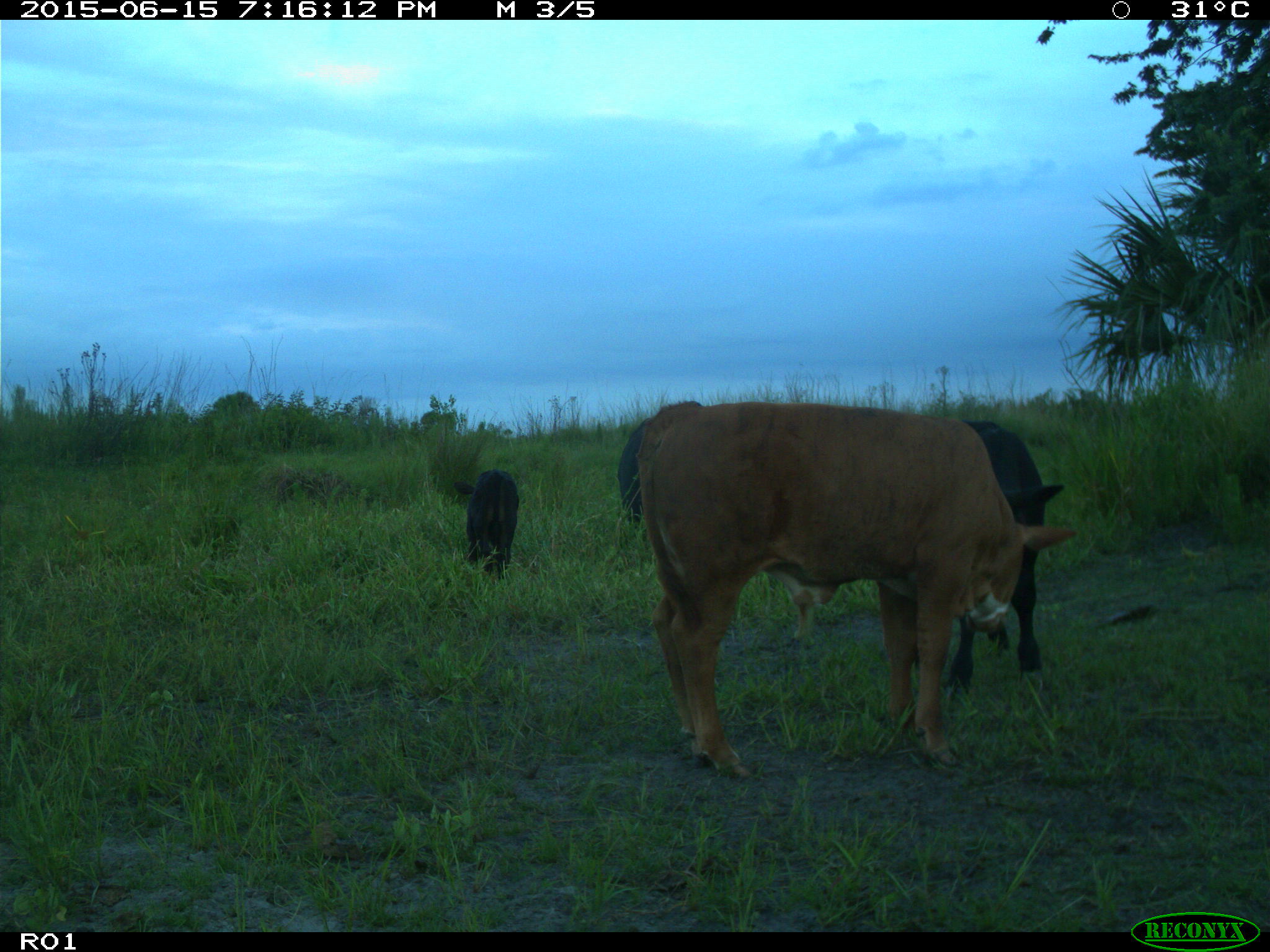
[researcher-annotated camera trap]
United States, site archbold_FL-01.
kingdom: Animalia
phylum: Chordata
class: Mammalia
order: Artiodactyla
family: Bovidae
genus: Bos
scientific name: Bos taurus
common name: domestic cow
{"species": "Bos taurus (domestic cow)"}